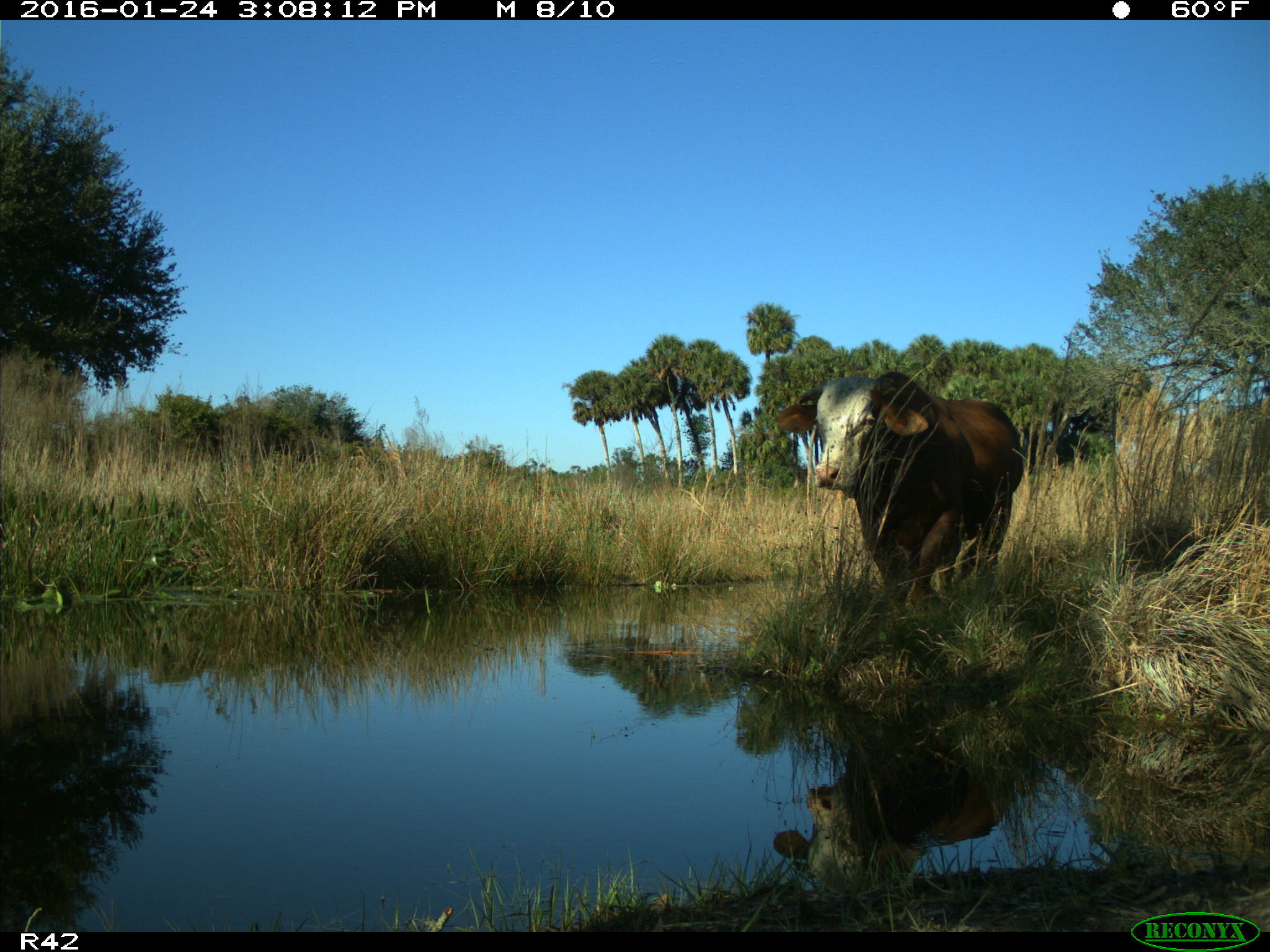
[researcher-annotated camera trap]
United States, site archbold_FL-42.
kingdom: Animalia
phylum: Chordata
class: Mammalia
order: Artiodactyla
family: Bovidae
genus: Bos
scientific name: Bos taurus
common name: domestic cow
Bos taurus (domestic cow).